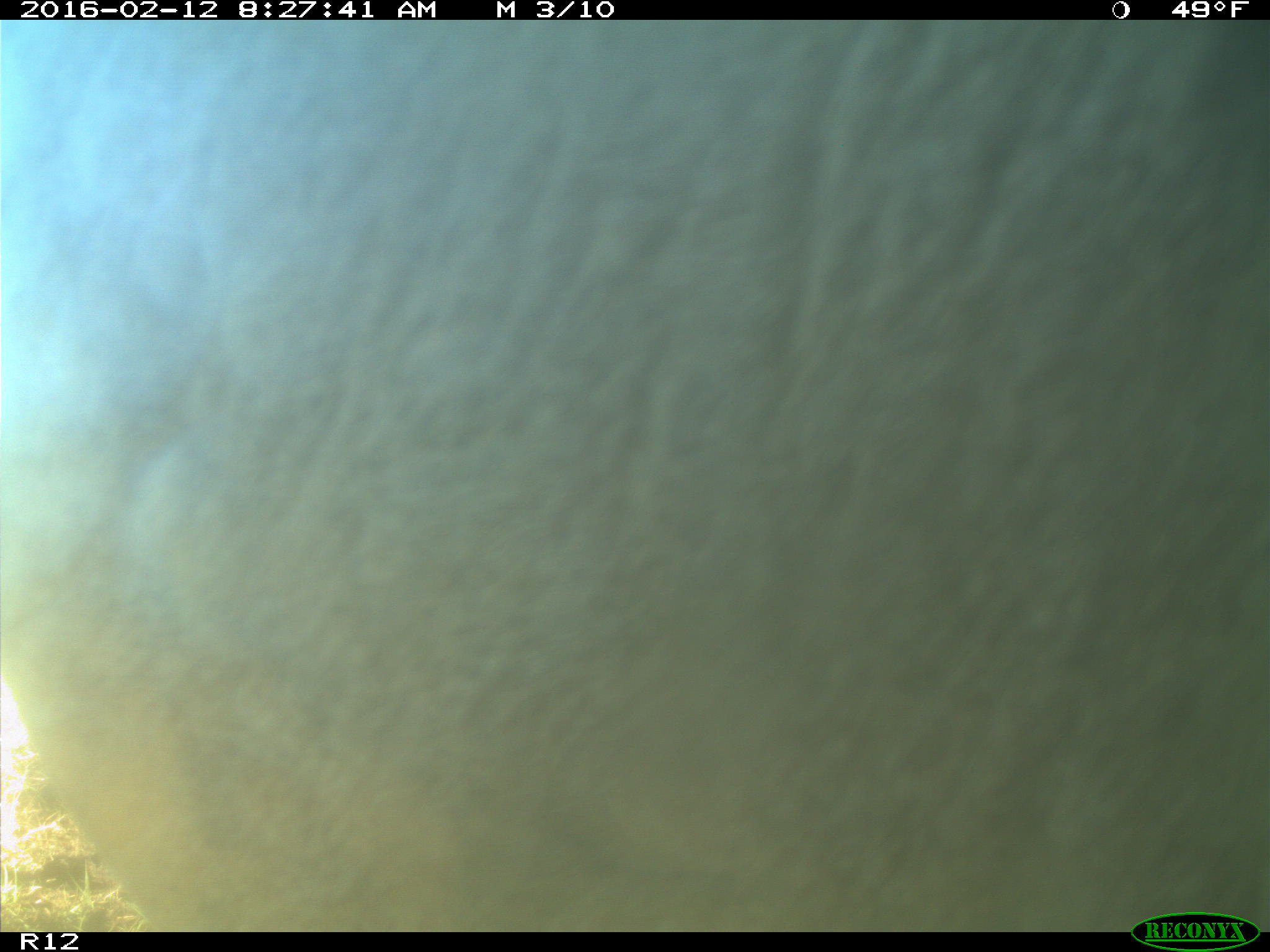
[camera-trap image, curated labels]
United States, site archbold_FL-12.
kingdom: Animalia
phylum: Chordata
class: Mammalia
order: Artiodactyla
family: Bovidae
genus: Bos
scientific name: Bos taurus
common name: domestic cow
Bos taurus (domestic cow).